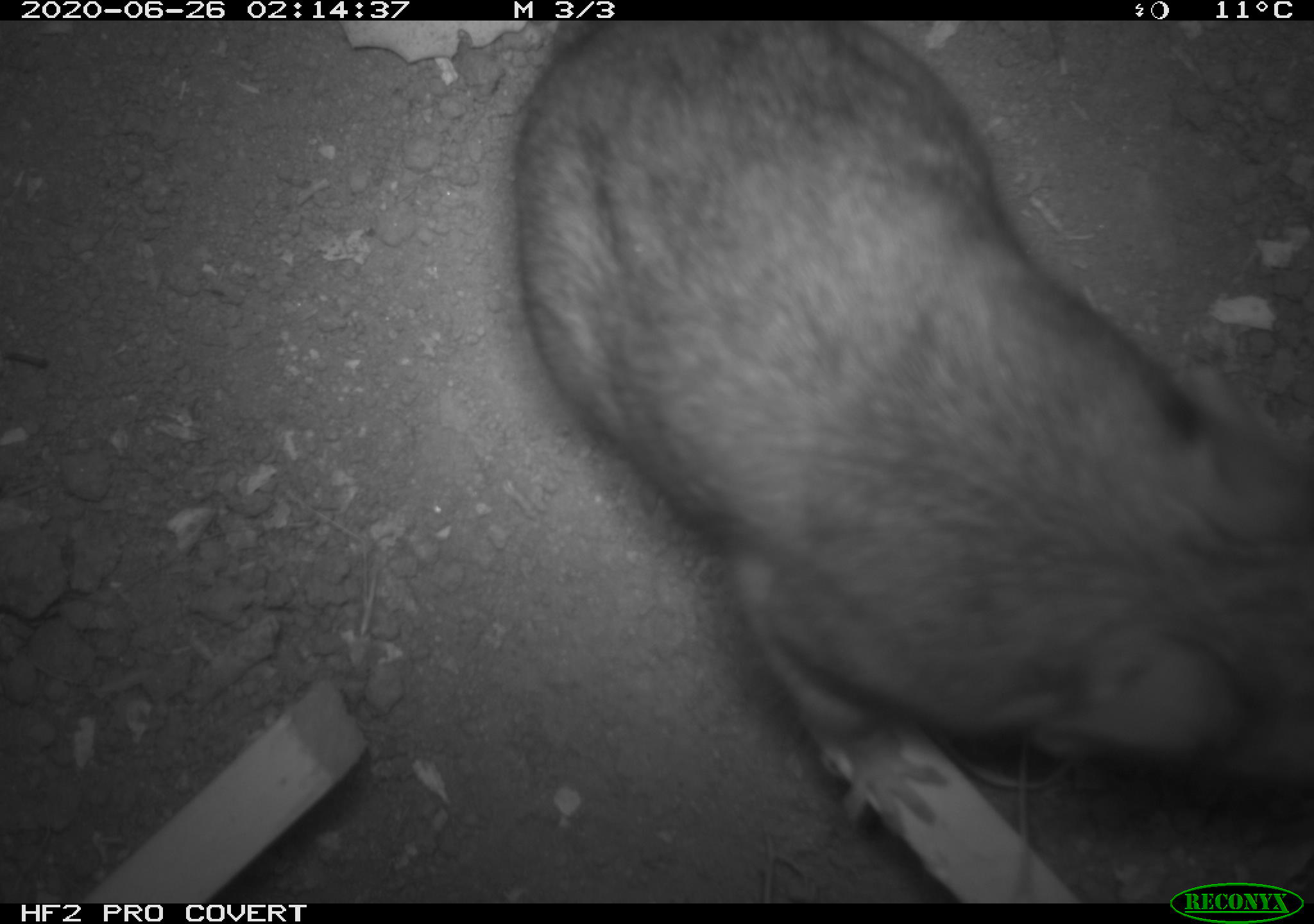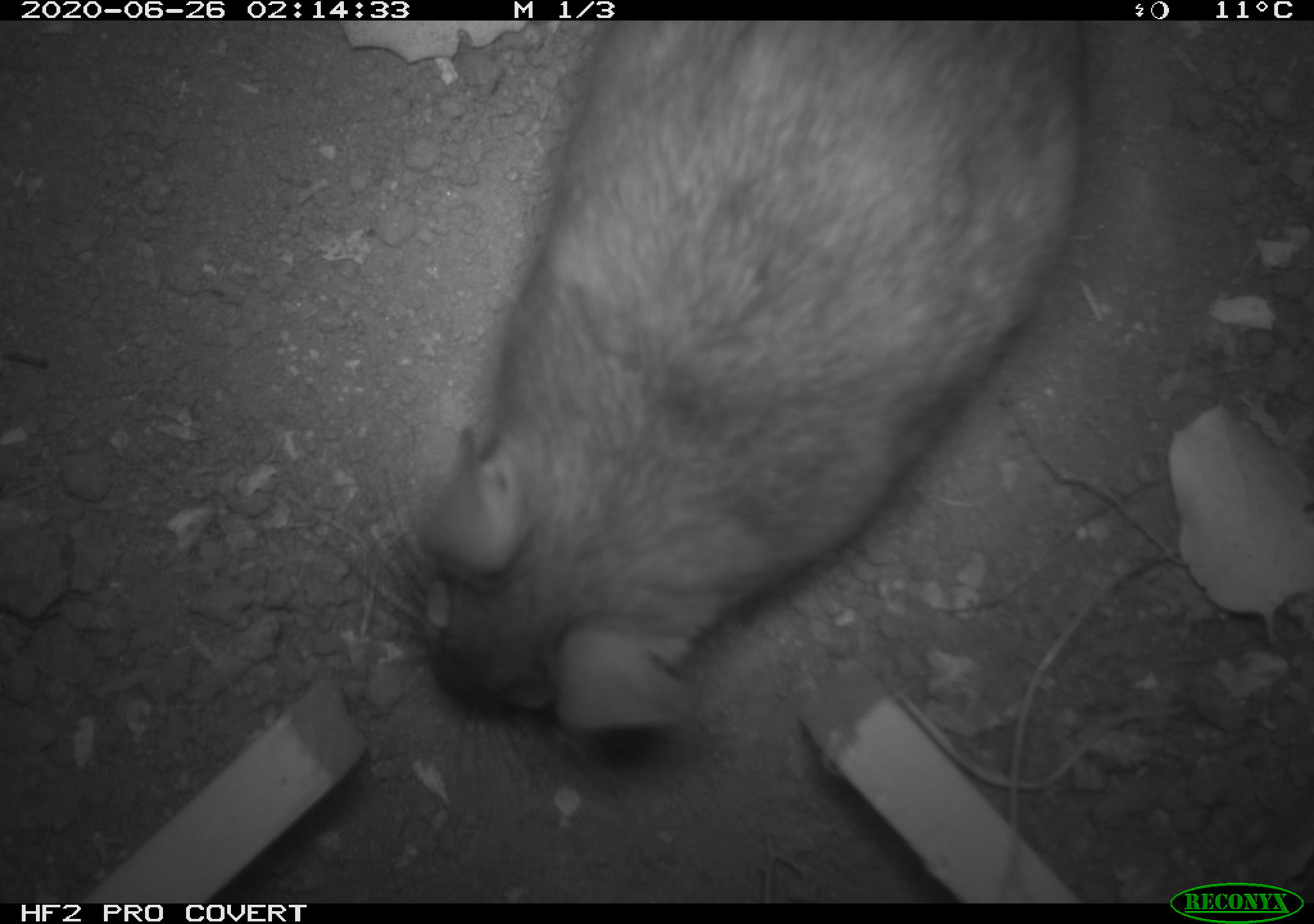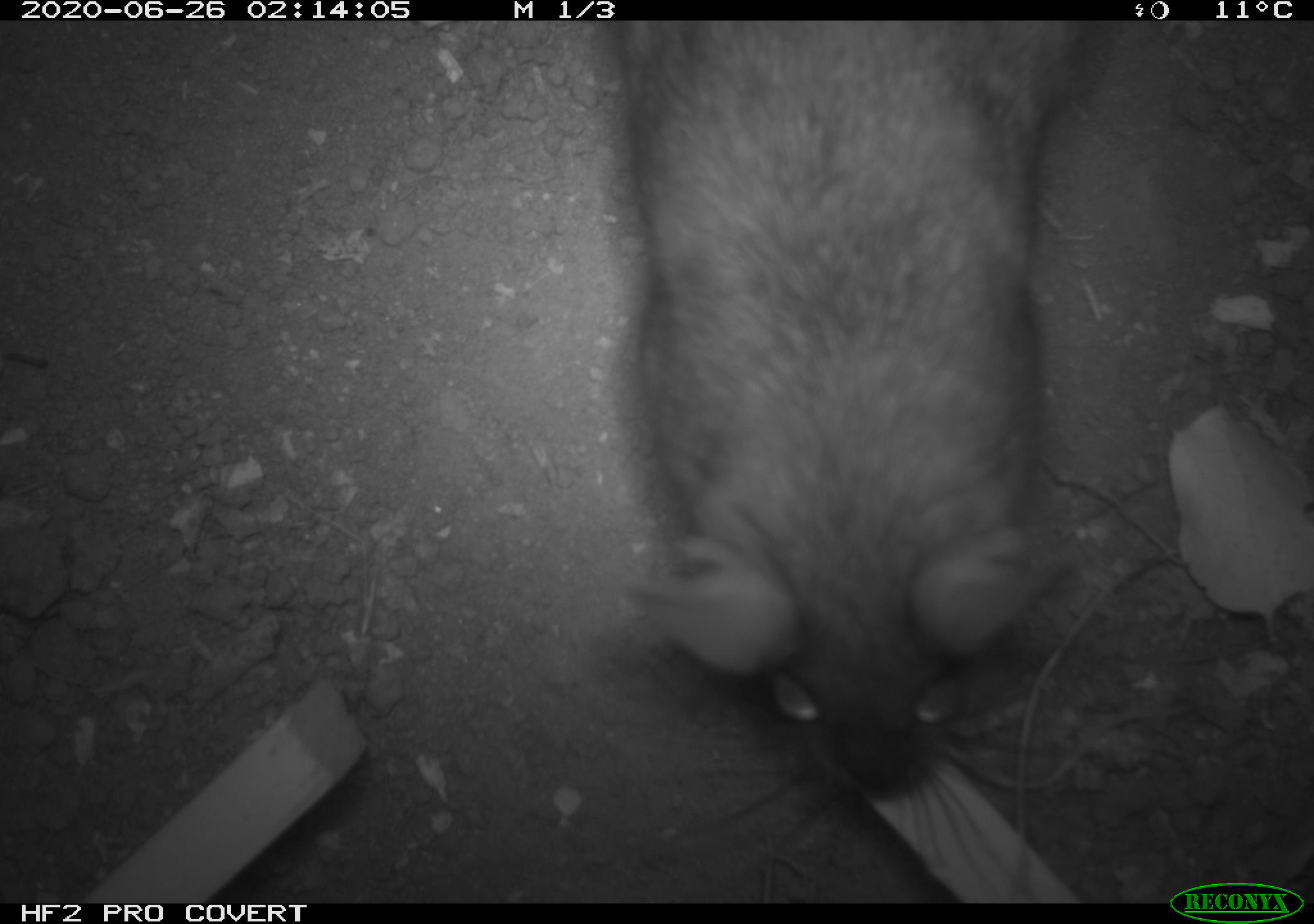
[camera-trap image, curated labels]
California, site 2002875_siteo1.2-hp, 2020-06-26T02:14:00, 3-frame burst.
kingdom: Animalia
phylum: Chordata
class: Mammalia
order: Rodentia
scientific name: Rodentia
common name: rodent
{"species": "rodent (Rodentia)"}